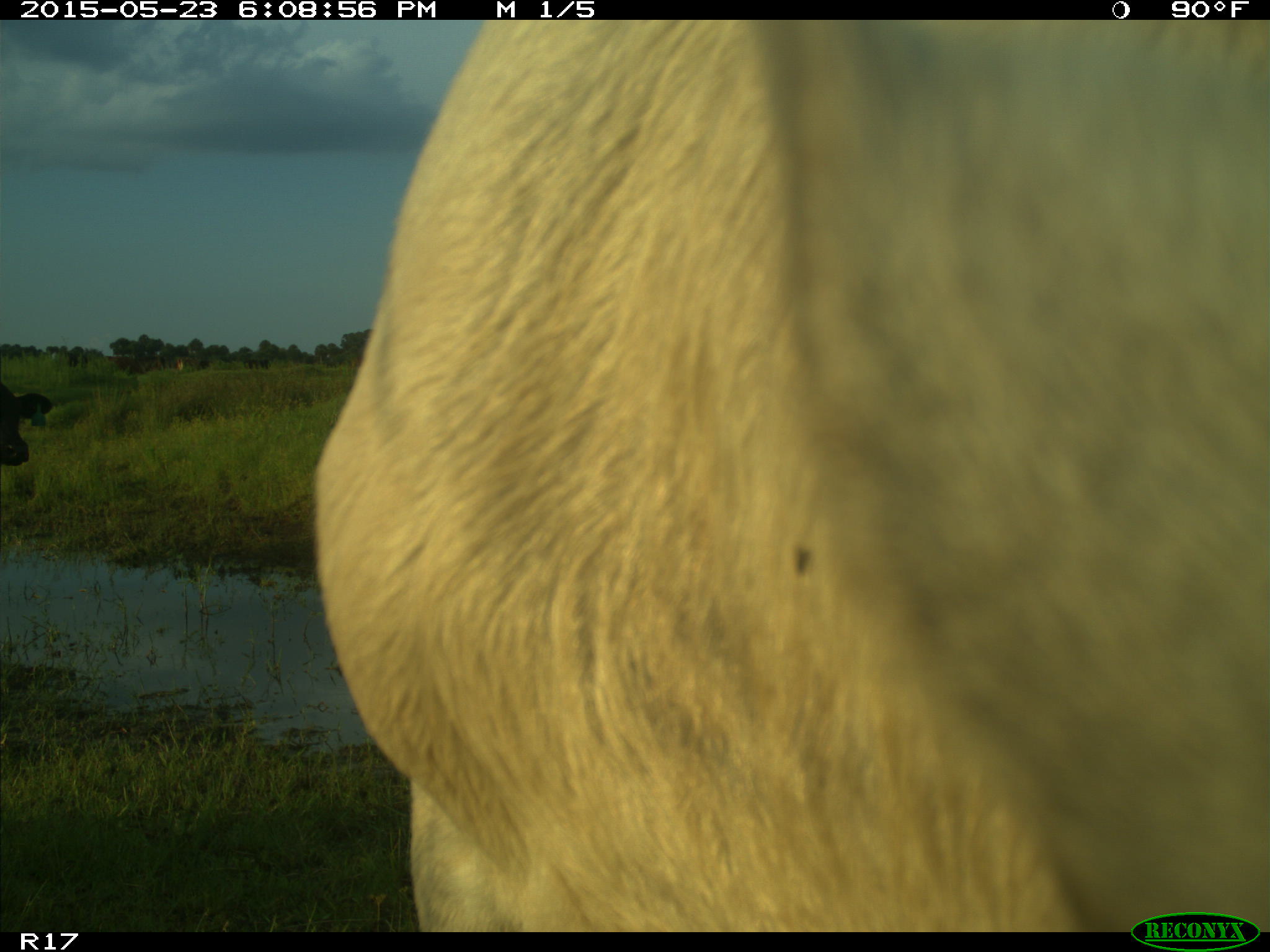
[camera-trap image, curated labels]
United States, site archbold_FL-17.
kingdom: Animalia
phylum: Chordata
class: Mammalia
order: Artiodactyla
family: Bovidae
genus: Bos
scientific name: Bos taurus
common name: domestic cow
Bos taurus (domestic cow).